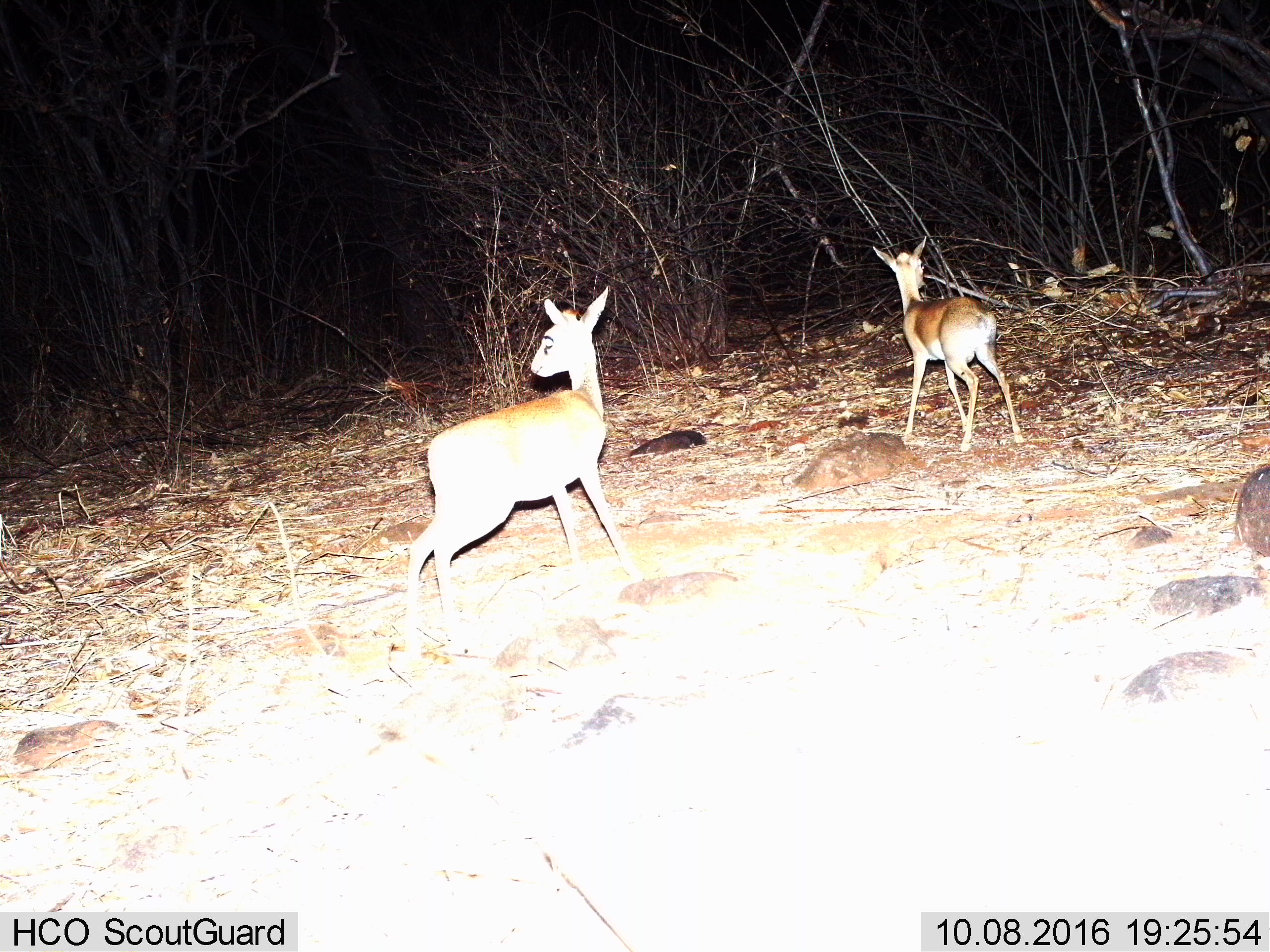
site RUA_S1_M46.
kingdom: Animalia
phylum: Chordata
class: Mammalia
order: Artiodactyla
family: Bovidae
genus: Madoqua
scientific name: Madoqua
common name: dik-dik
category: dikdik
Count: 2.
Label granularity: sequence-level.